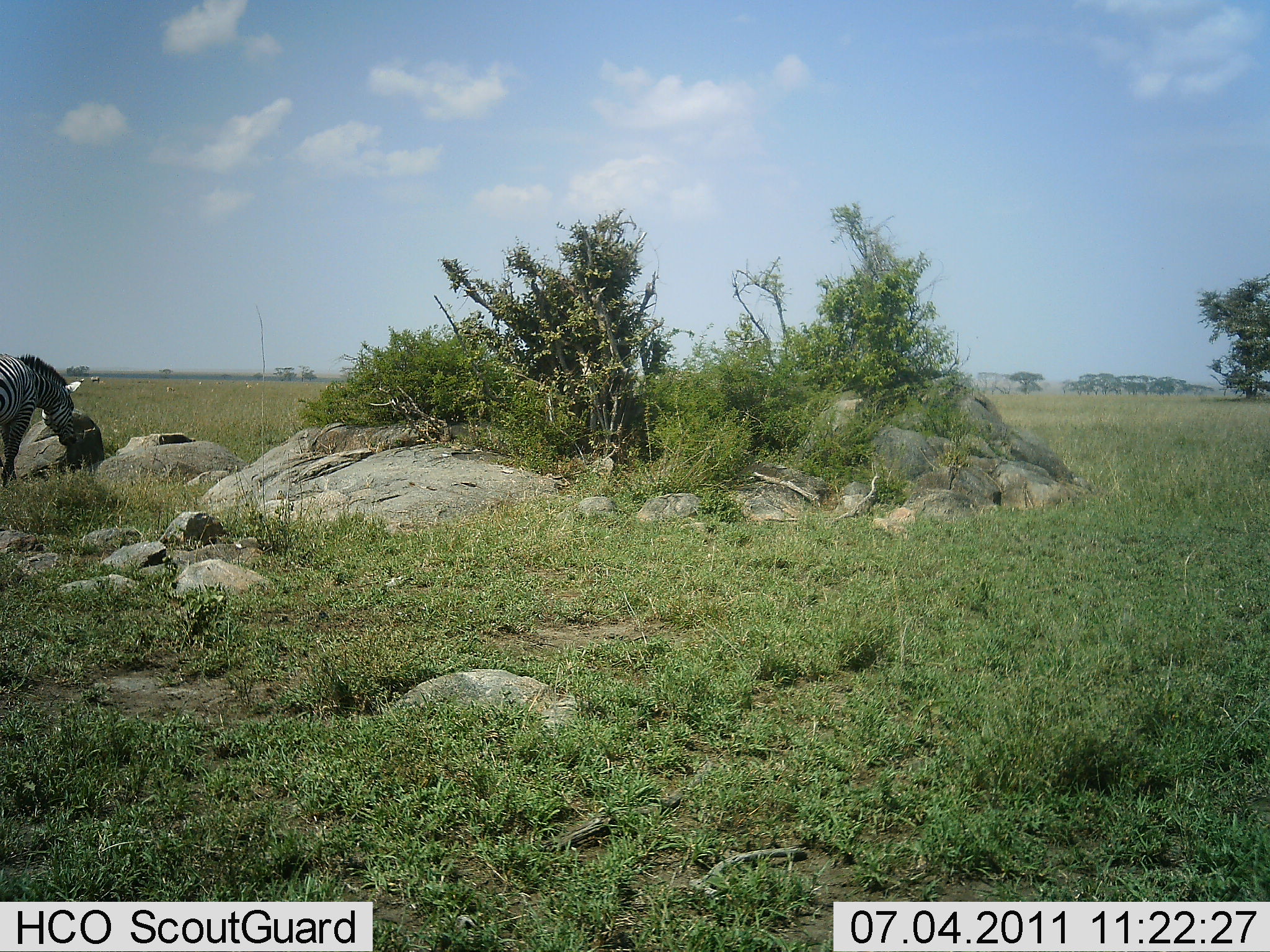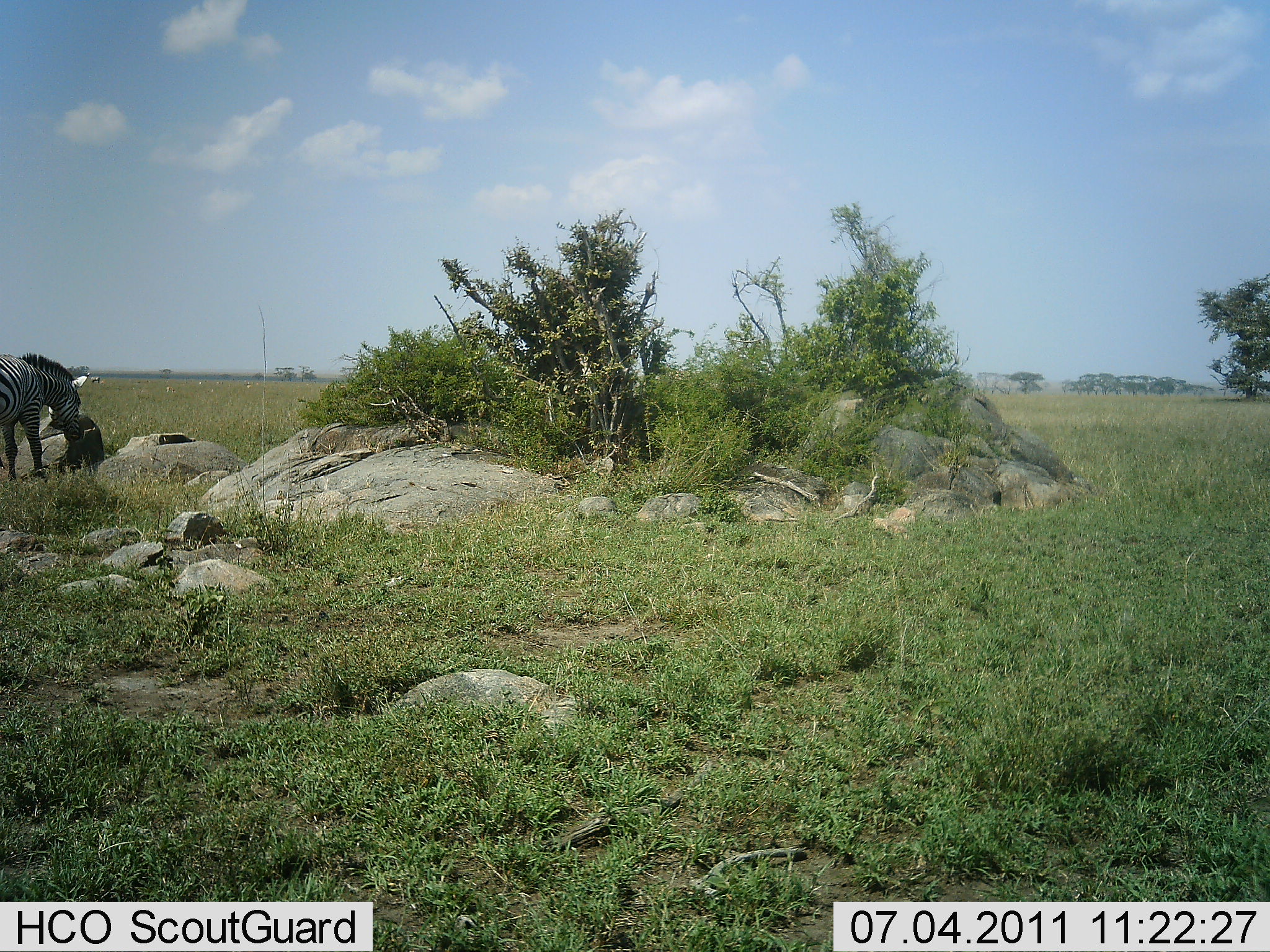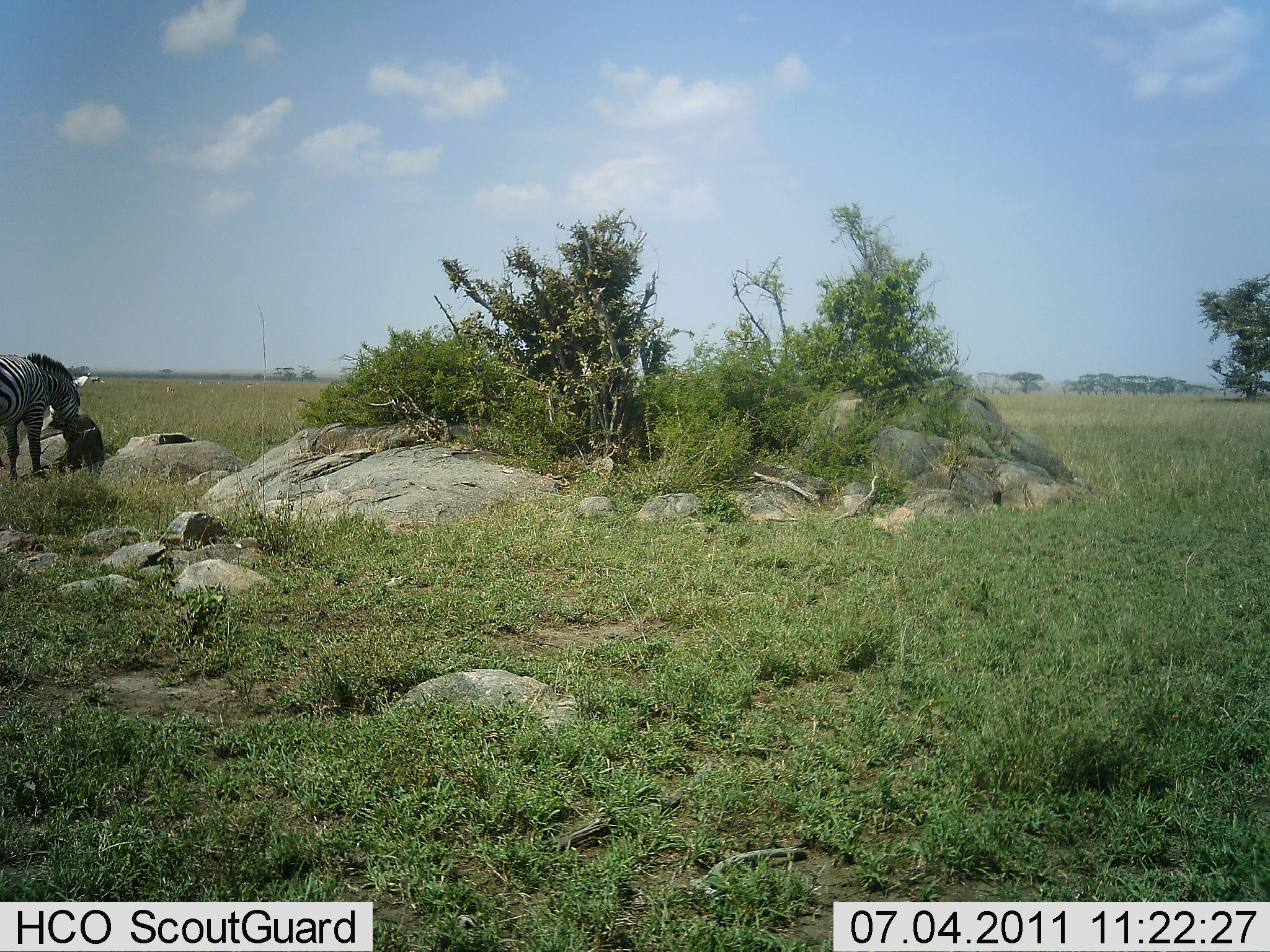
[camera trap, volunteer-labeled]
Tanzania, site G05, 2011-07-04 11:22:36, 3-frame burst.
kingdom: Animalia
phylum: Chordata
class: Mammalia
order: Perissodactyla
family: Equidae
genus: Equus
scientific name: Equus quagga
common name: plains zebra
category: zebra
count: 1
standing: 71%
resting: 0%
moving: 21%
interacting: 0%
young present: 0%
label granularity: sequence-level